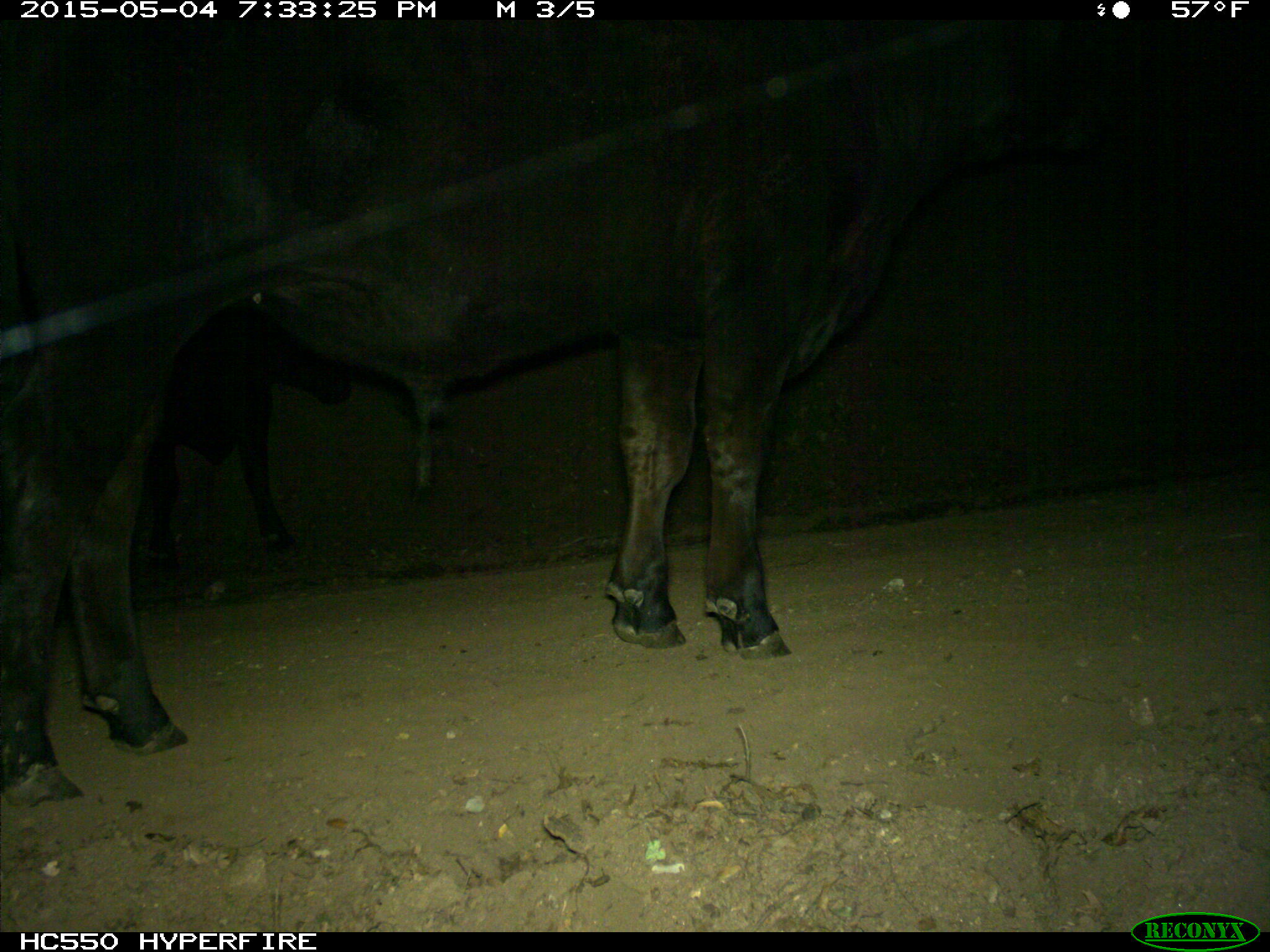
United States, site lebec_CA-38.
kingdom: Animalia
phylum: Chordata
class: Mammalia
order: Artiodactyla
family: Bovidae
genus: Bos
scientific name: Bos taurus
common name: domestic cow